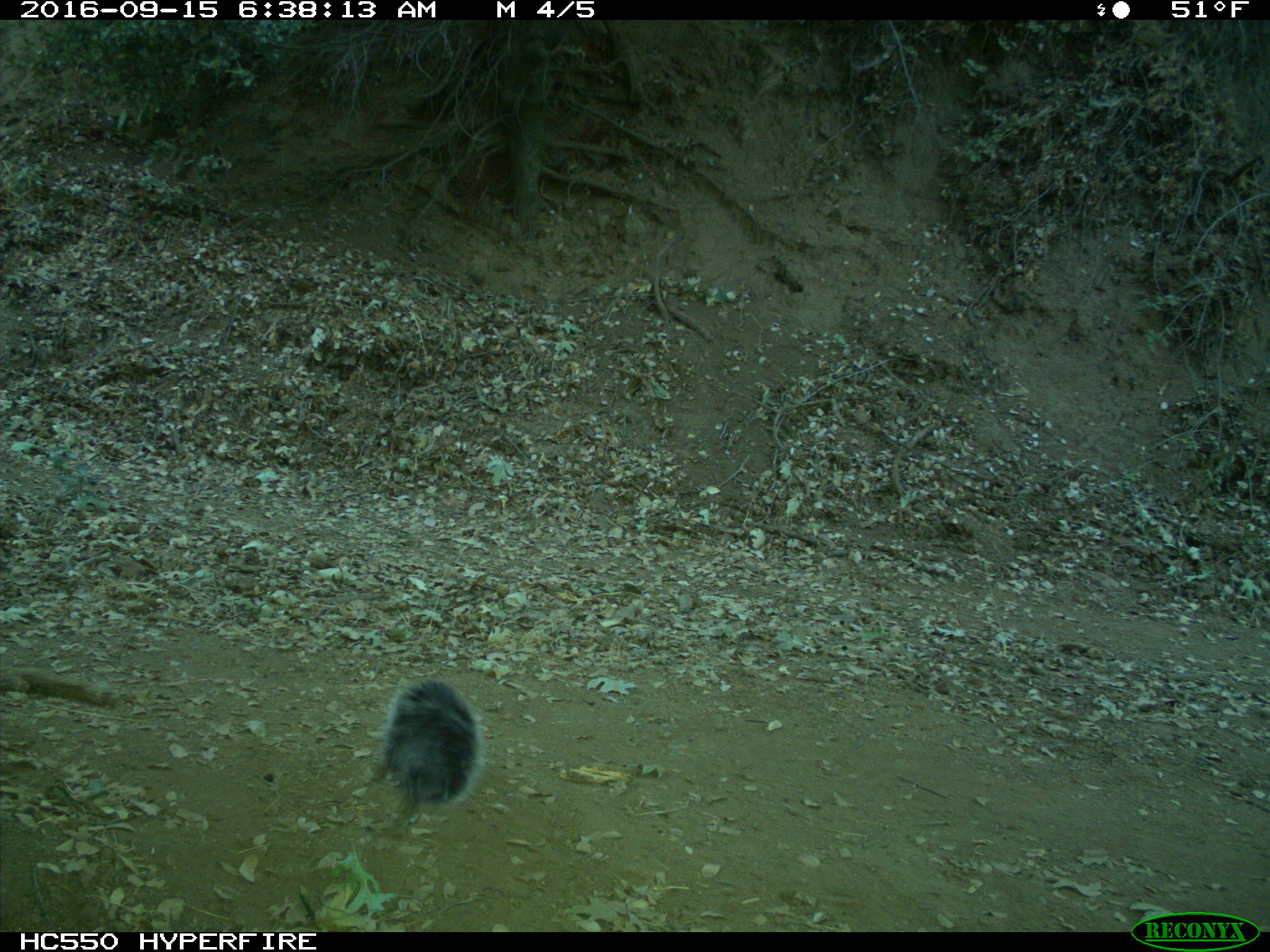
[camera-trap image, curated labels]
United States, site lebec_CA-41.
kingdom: Animalia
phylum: Chordata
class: Mammalia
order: Rodentia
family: Sciuridae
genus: Sciurus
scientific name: Sciurus carolinensis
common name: eastern gray squirrel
Sciurus carolinensis (eastern gray squirrel).